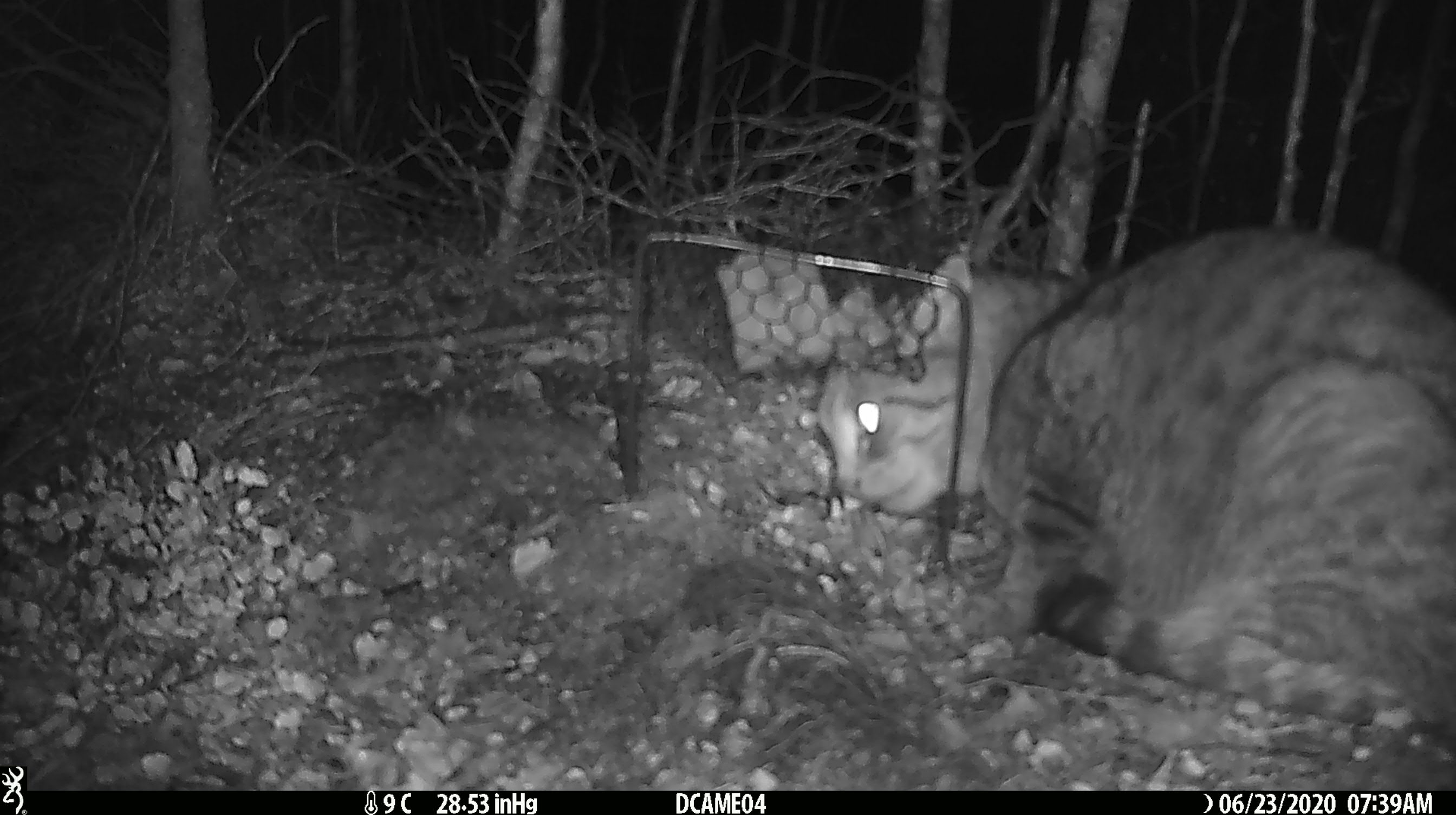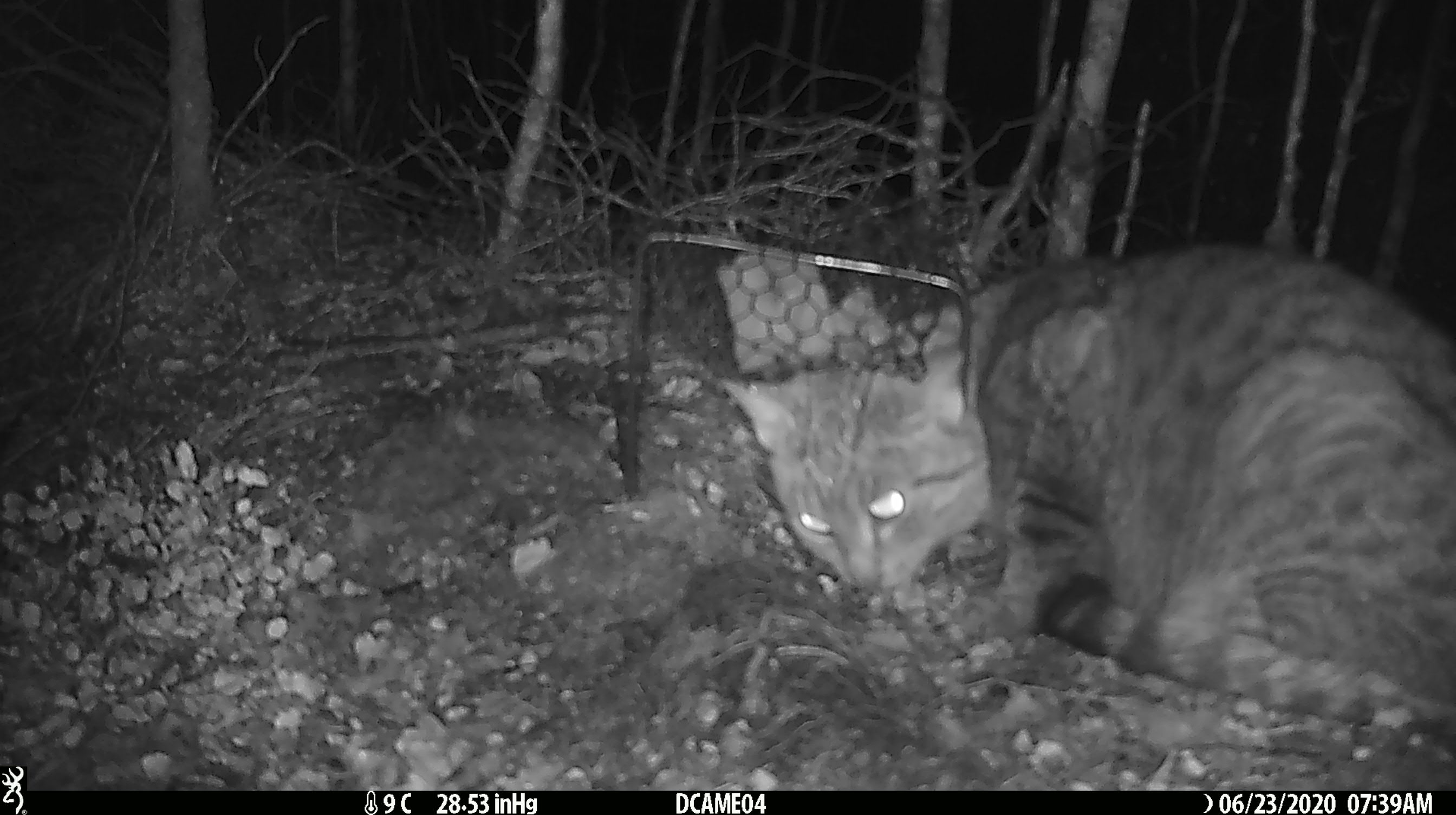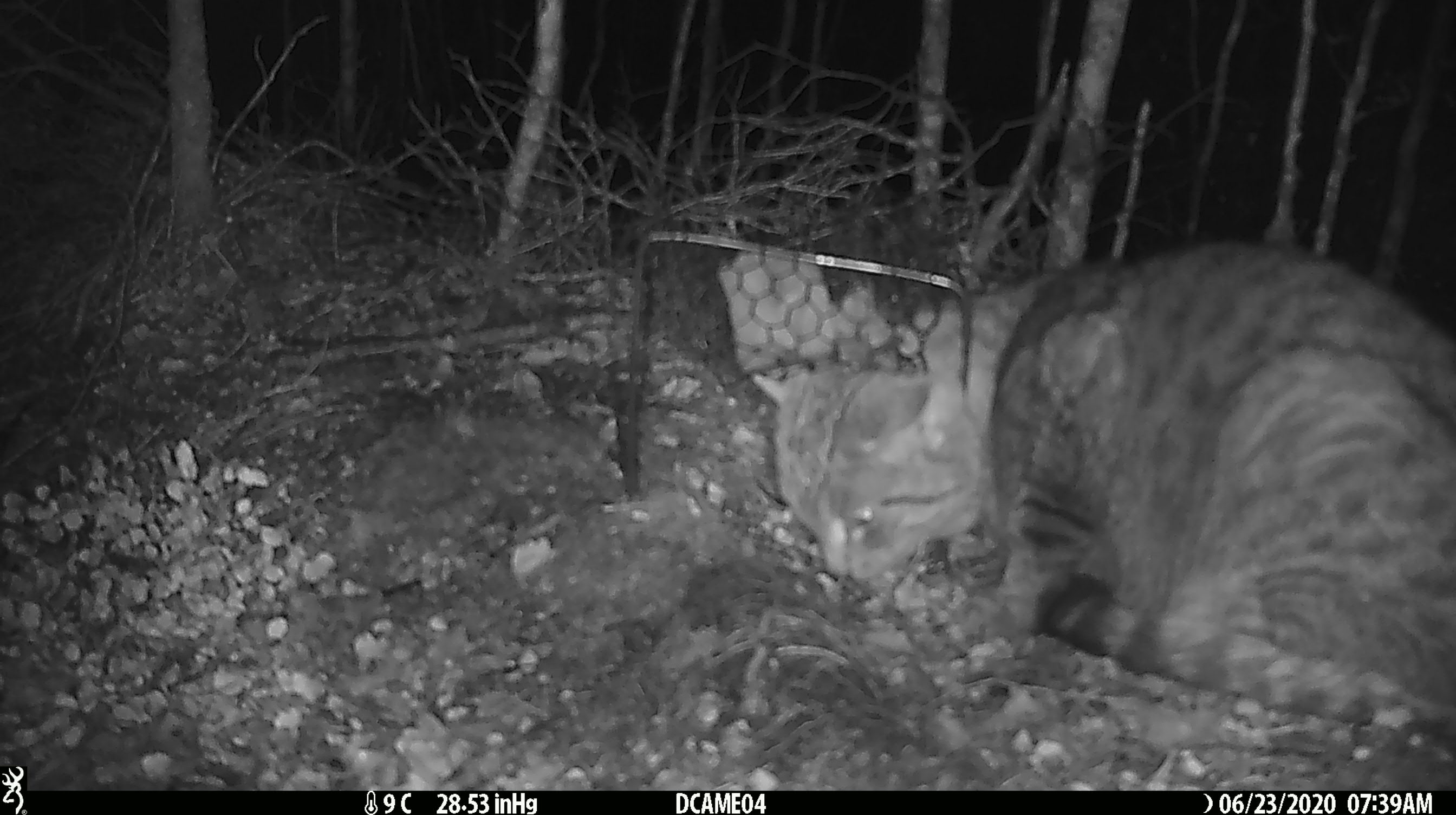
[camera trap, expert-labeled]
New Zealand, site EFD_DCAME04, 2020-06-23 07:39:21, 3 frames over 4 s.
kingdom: Animalia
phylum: Chordata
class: Mammalia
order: Carnivora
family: Felidae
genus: Felis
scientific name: Felis catus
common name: domestic cat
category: cat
Cat (domestic cat) (Felis catus).